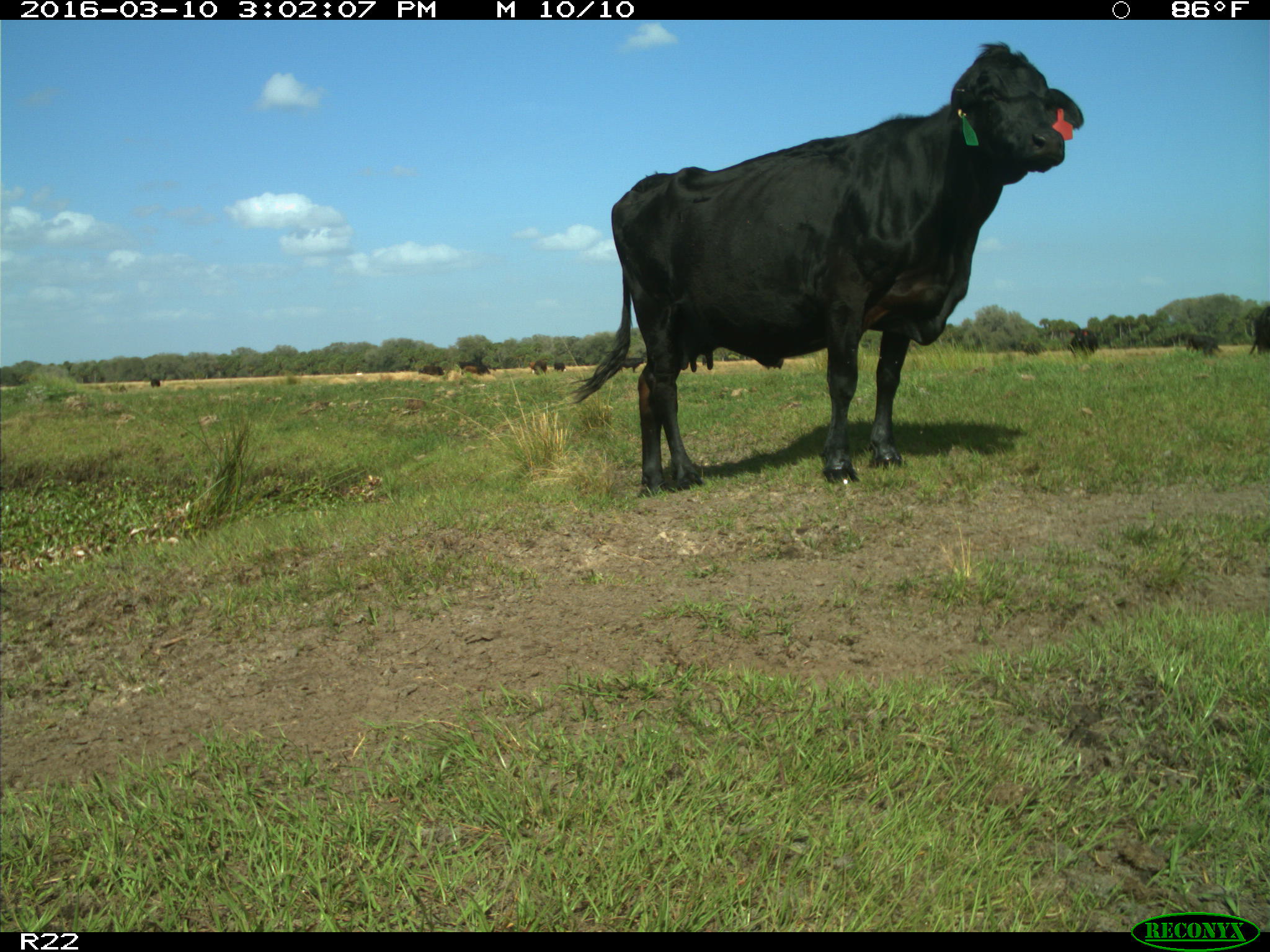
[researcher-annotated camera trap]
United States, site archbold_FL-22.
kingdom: Animalia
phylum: Chordata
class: Mammalia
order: Artiodactyla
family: Bovidae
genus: Bos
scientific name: Bos taurus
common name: domestic cow